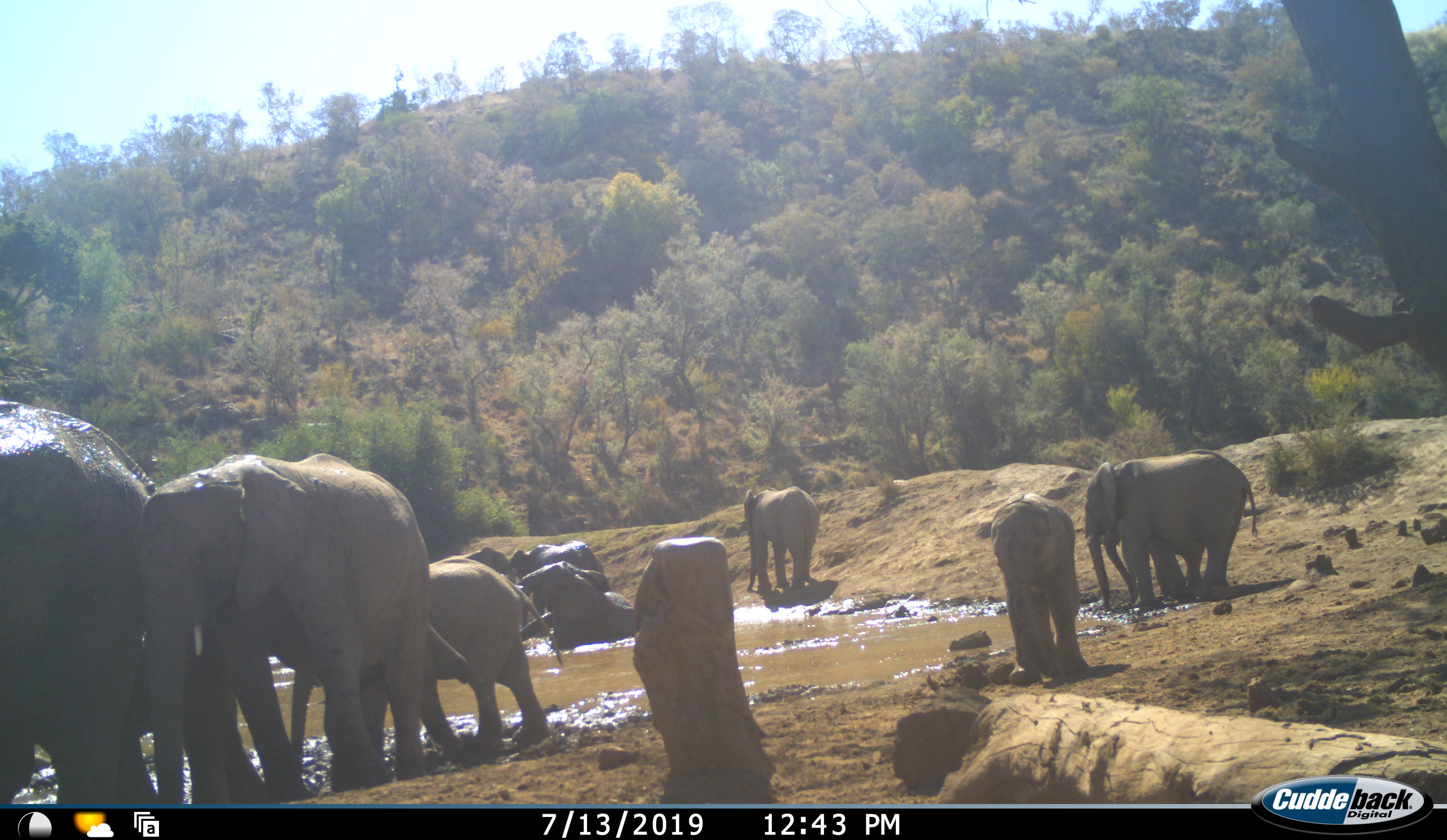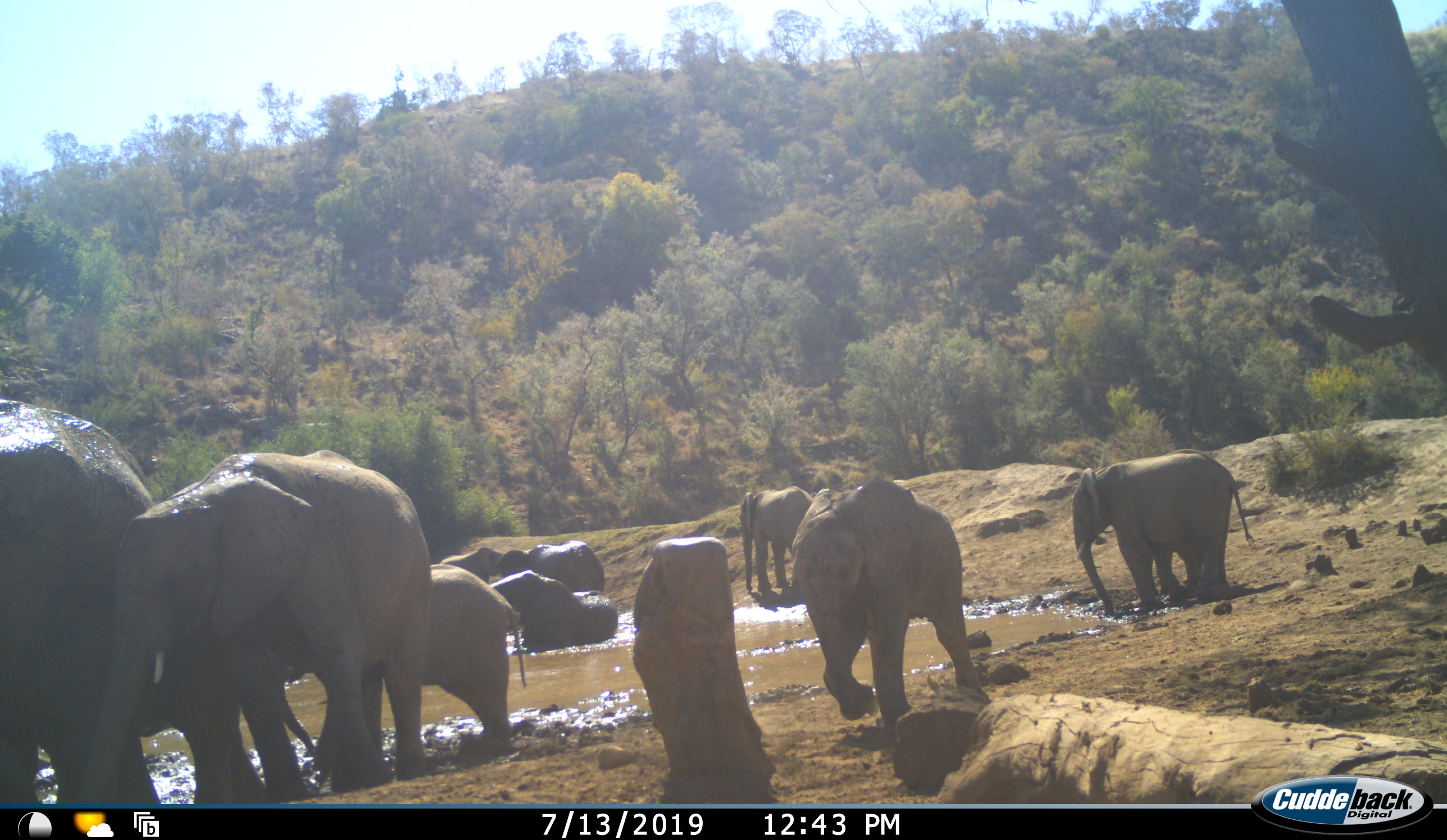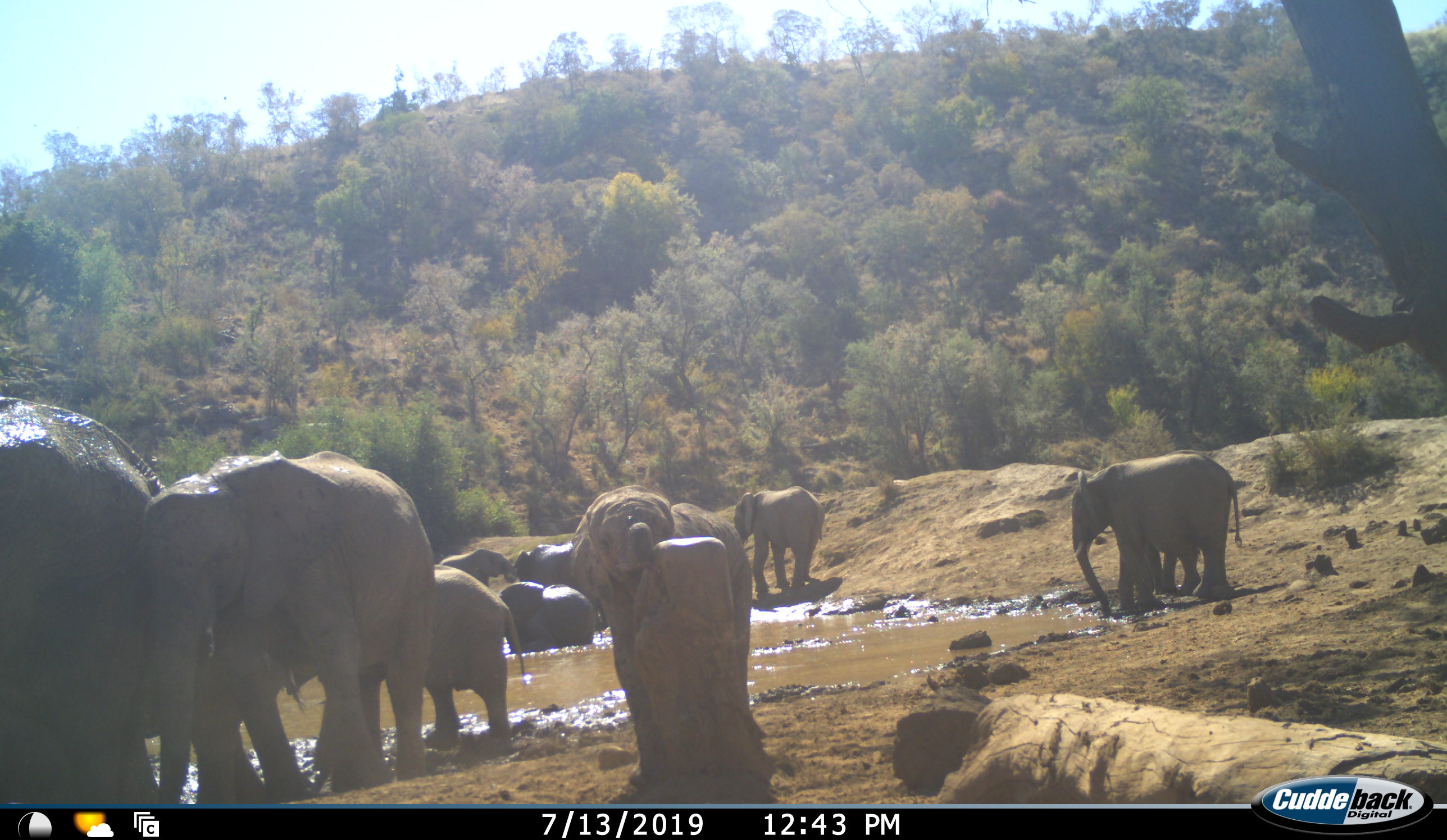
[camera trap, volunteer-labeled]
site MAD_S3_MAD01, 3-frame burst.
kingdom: Animalia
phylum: Chordata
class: Mammalia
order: Proboscidea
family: Elephantidae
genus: Loxodonta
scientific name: Loxodonta africana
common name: african bush elephant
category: elephant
Elephant (african bush elephant) (Loxodonta africana), count 10. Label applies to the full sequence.